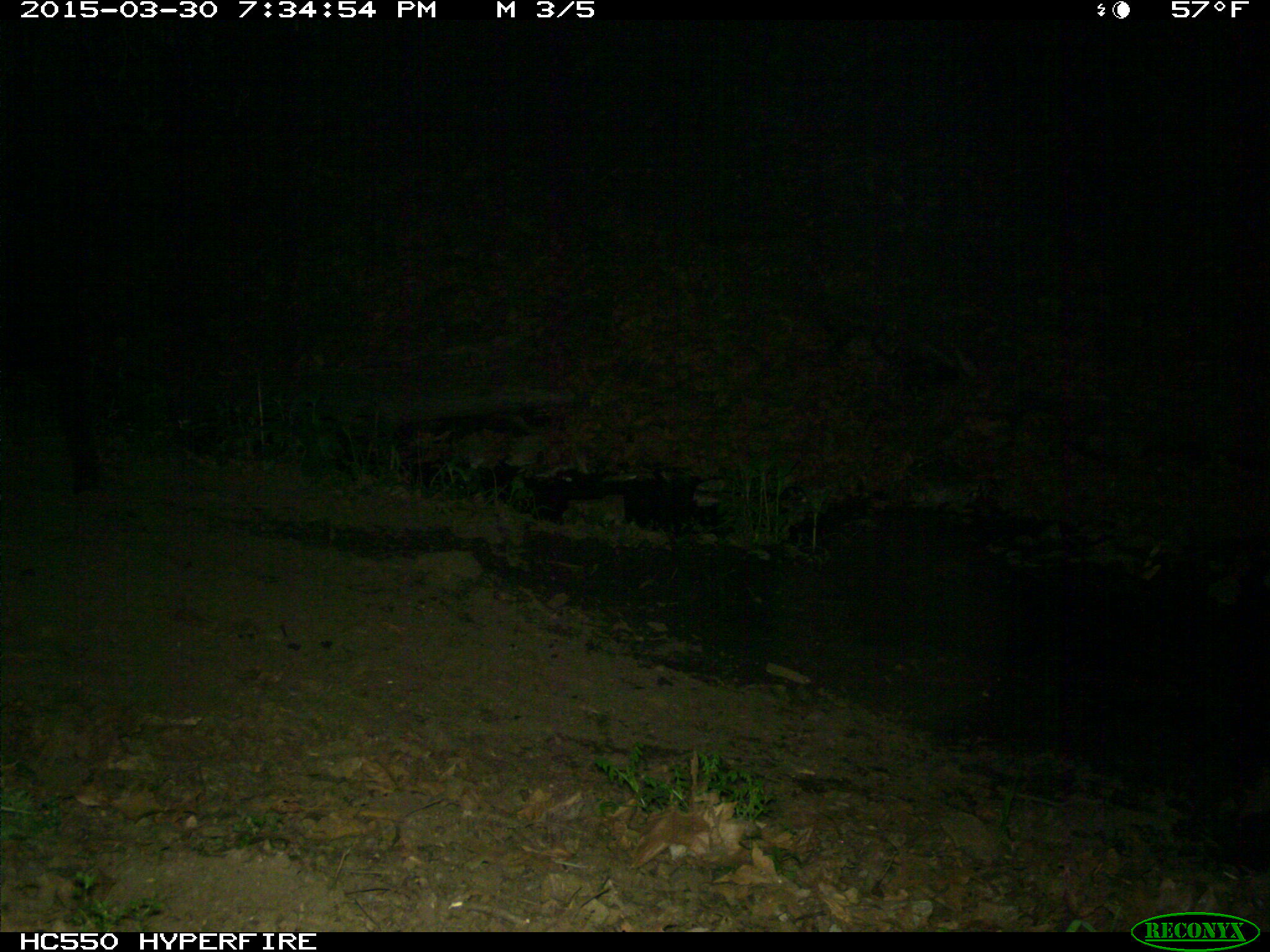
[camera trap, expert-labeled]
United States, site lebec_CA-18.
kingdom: Animalia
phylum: Chordata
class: Mammalia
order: Artiodactyla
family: Bovidae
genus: Bos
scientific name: Bos taurus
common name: domestic cow